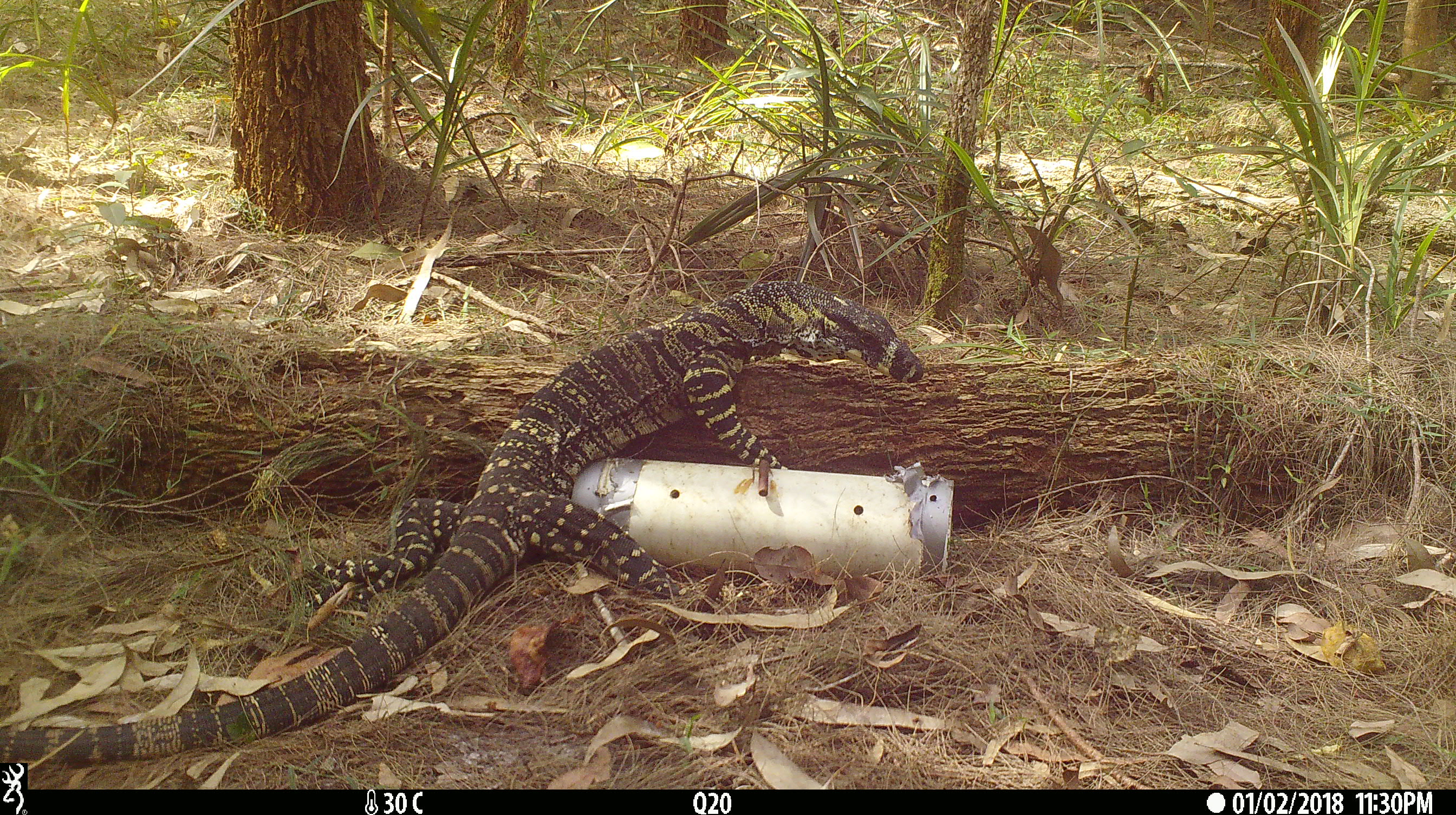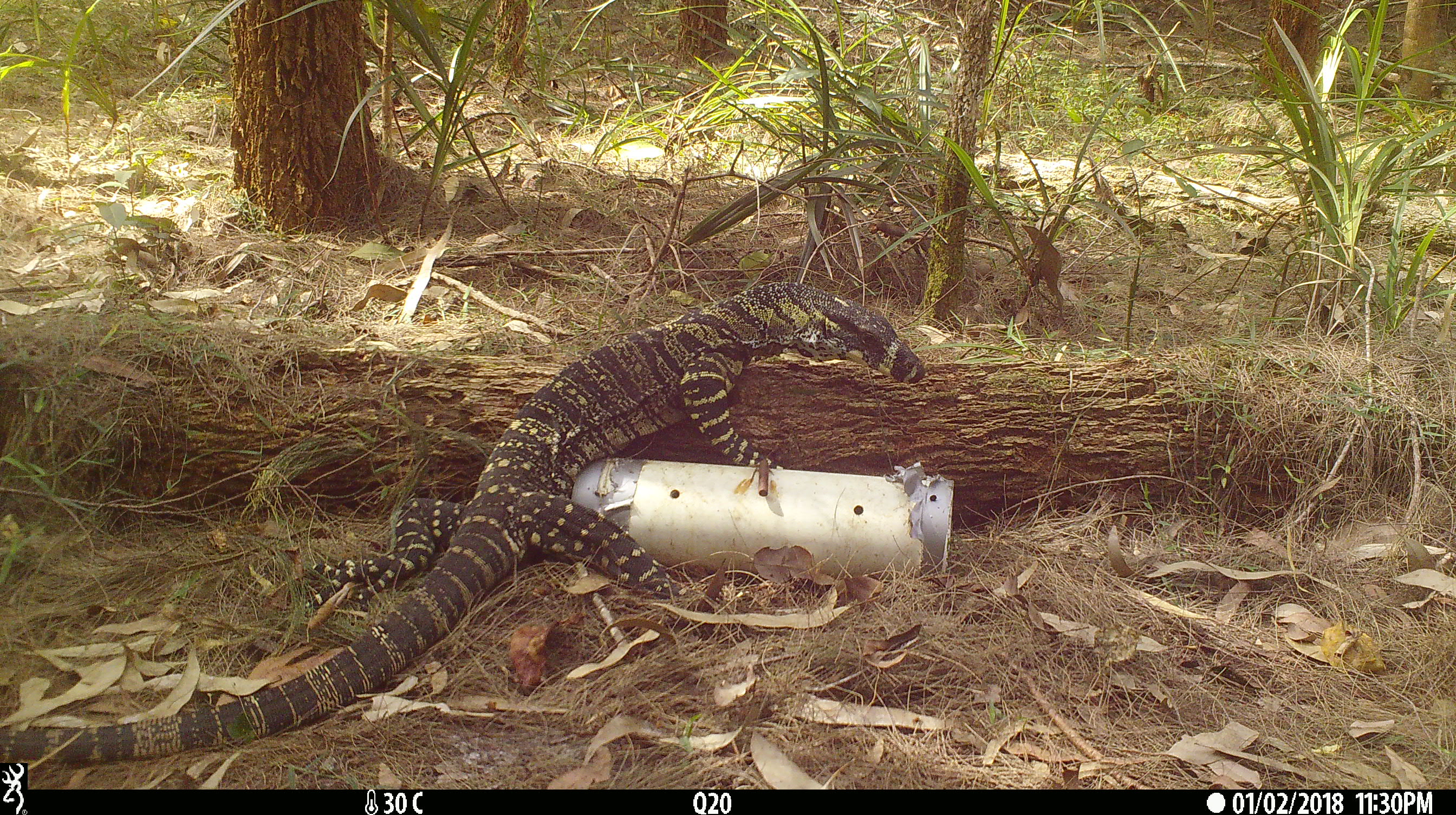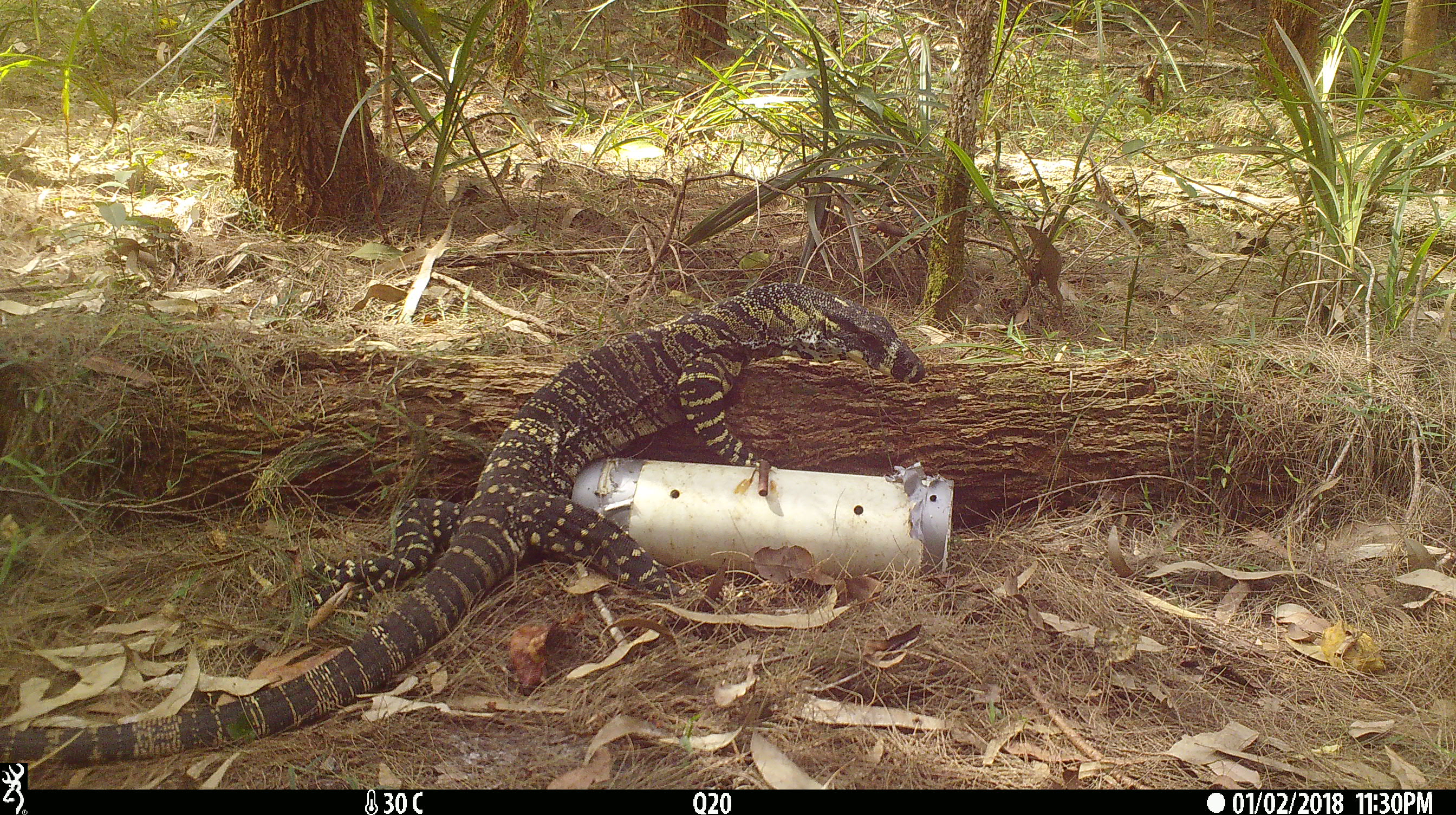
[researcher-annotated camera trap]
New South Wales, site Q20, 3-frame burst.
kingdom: Animalia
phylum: Chordata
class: Reptilia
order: Squamata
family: Varanidae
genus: Varanus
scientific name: Varanus varius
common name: lace monitor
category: goanna